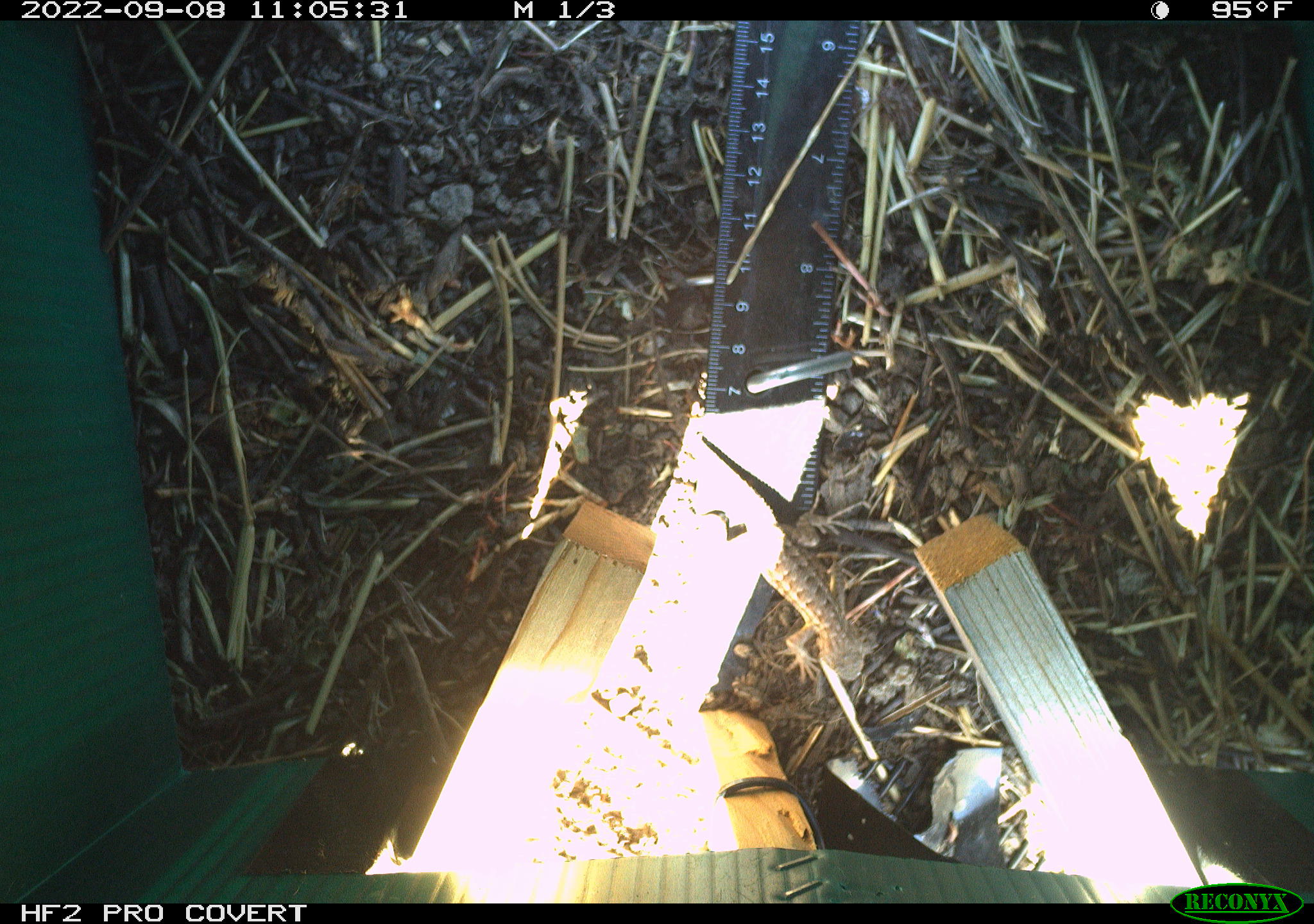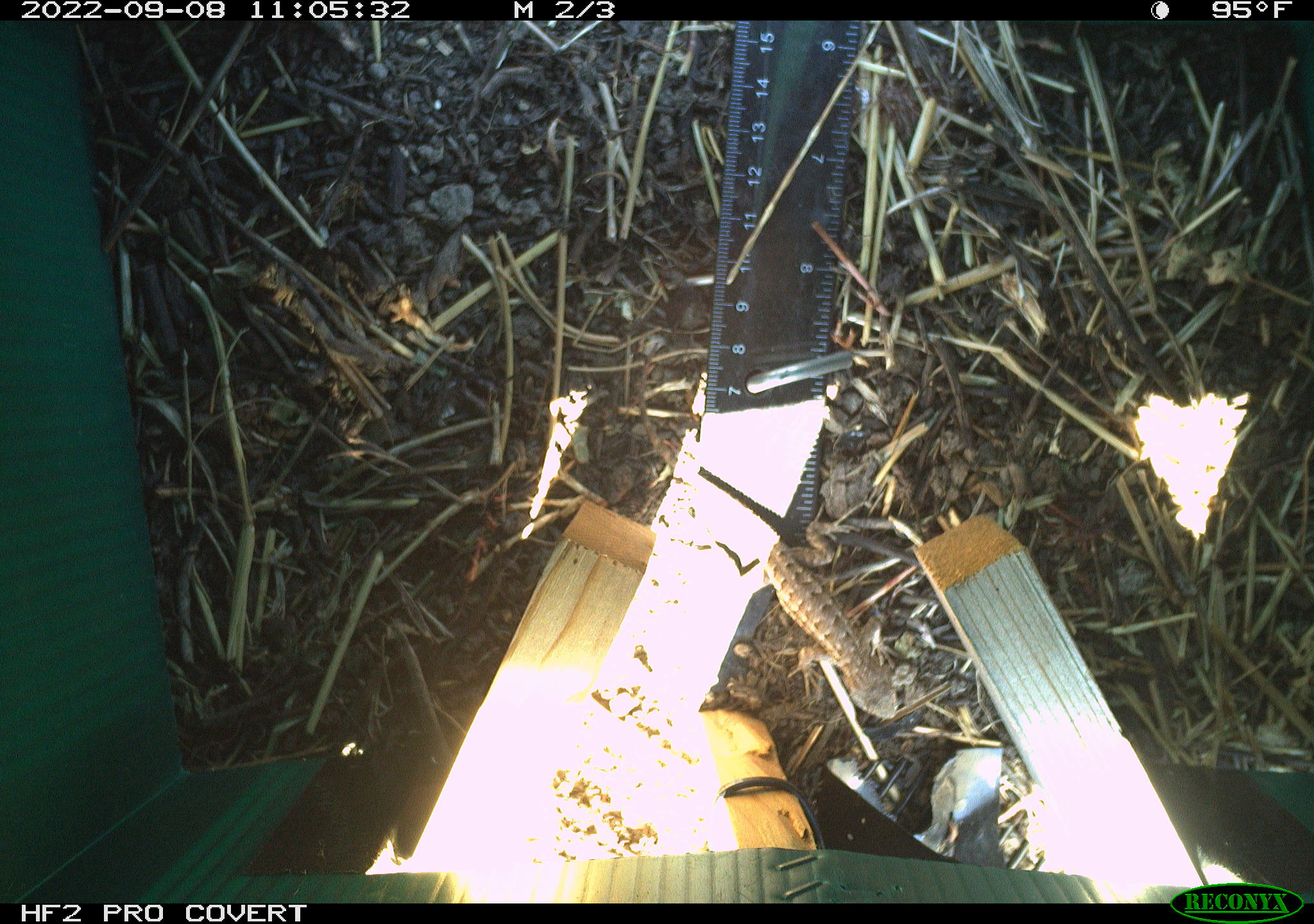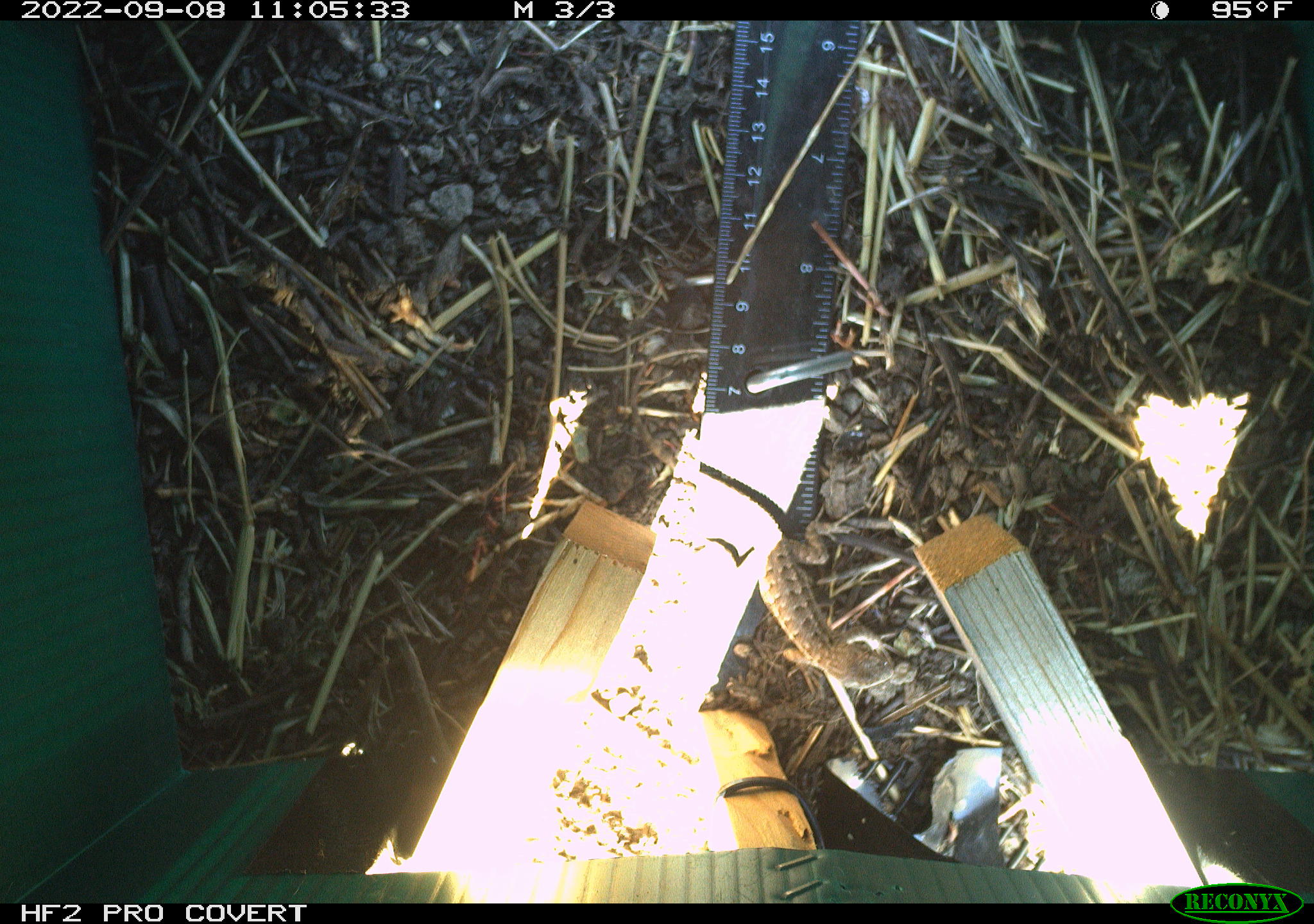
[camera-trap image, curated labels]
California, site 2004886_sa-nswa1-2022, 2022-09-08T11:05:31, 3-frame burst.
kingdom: Animalia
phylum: Chordata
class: Reptilia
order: Squamata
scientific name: Squamata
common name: lizards and snakes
Lizards and snakes (Squamata).